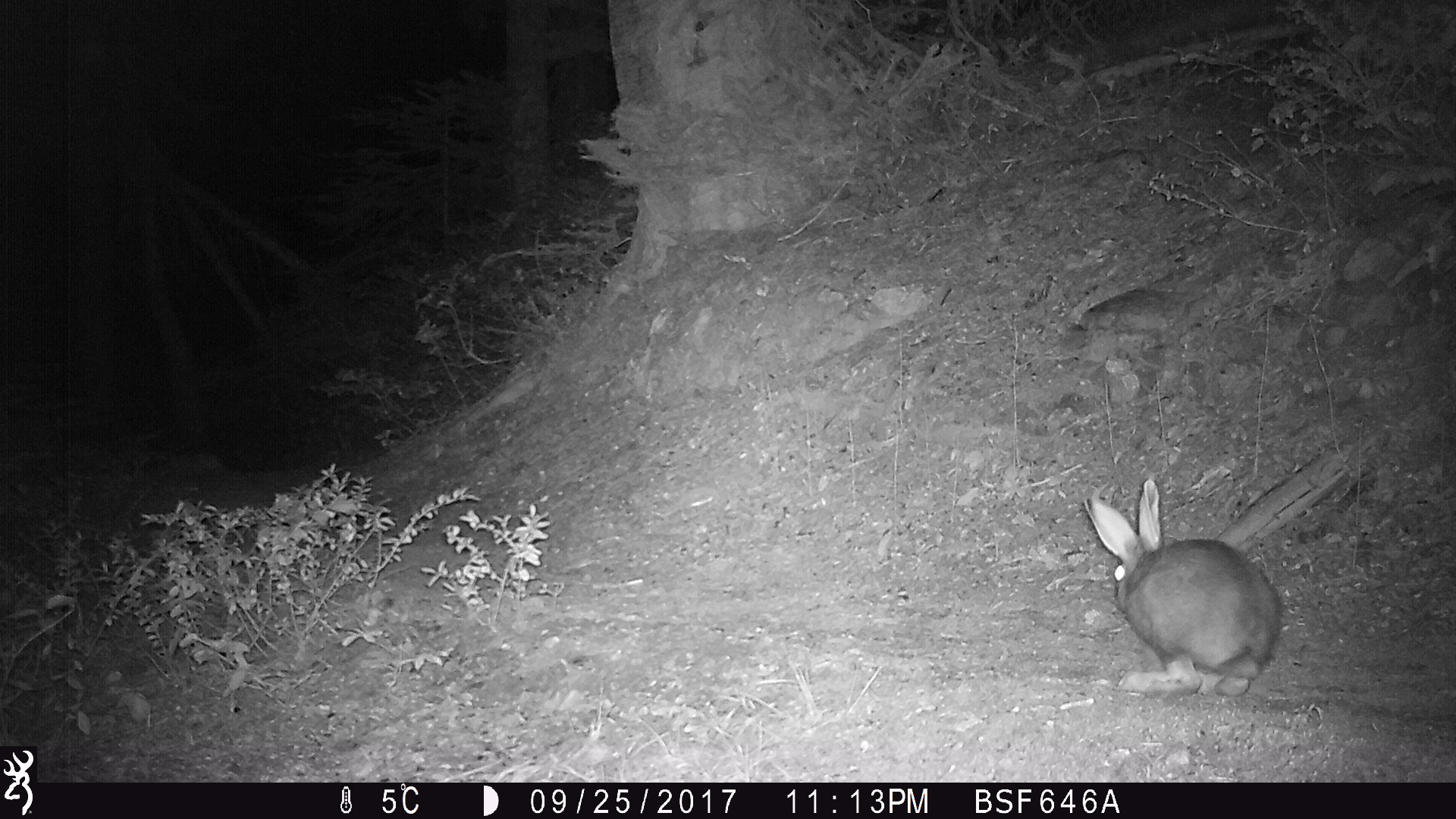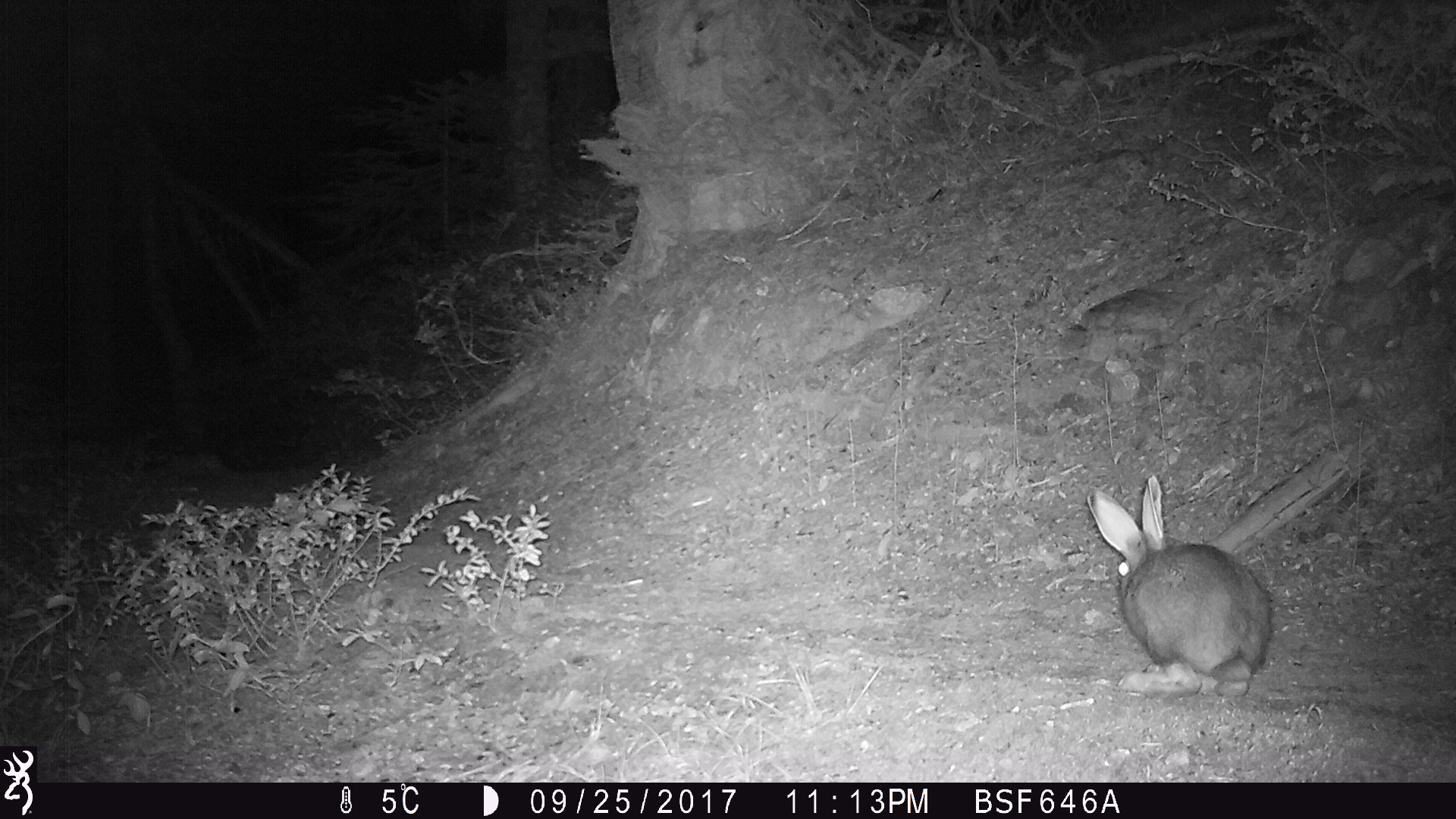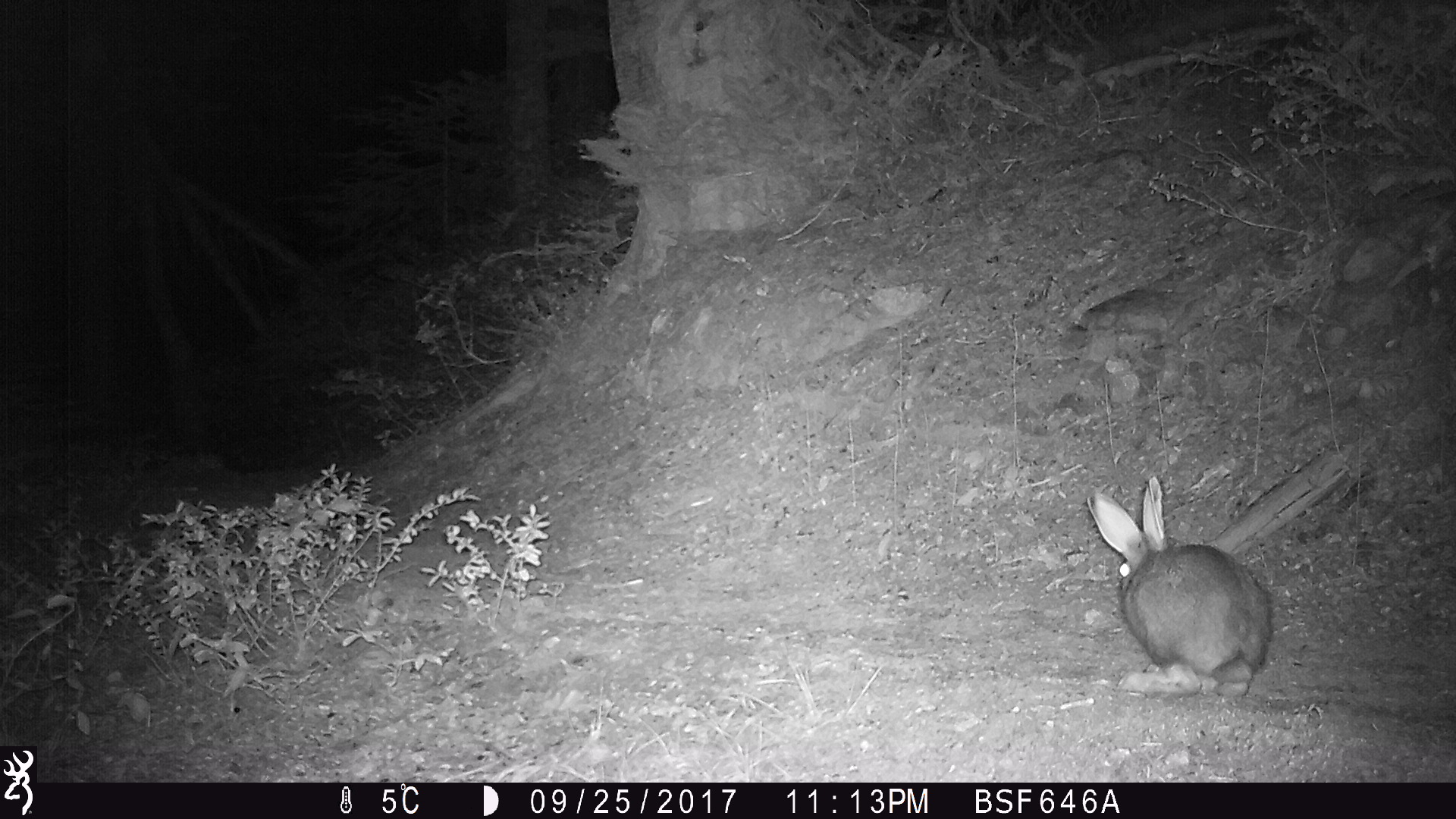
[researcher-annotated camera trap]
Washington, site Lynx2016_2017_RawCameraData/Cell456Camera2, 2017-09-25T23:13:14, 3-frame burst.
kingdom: Animalia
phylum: Chordata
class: Mammalia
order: Lagomorpha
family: Leporidae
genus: Lepus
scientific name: Lepus americanus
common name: snowshoe hare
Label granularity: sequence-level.